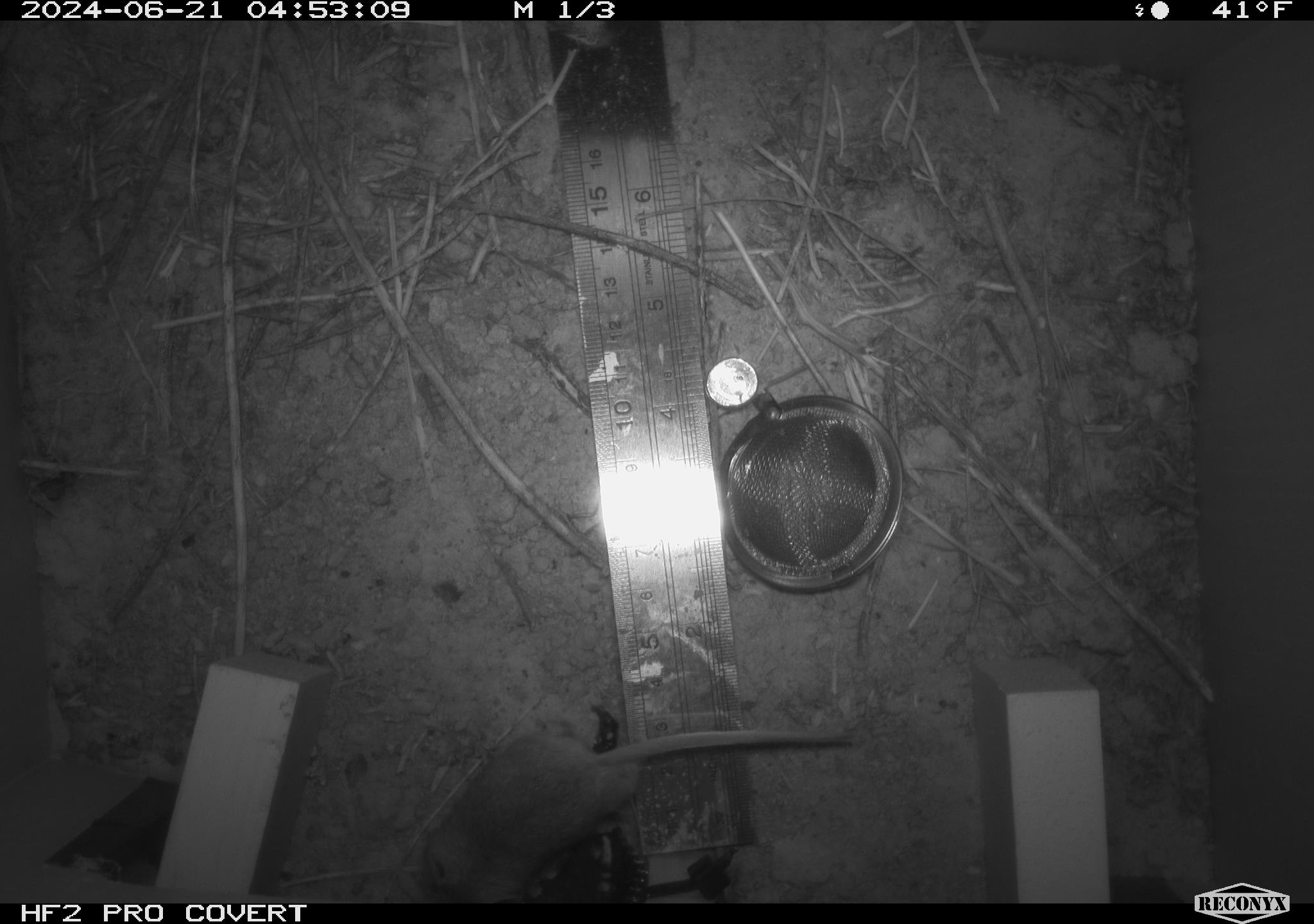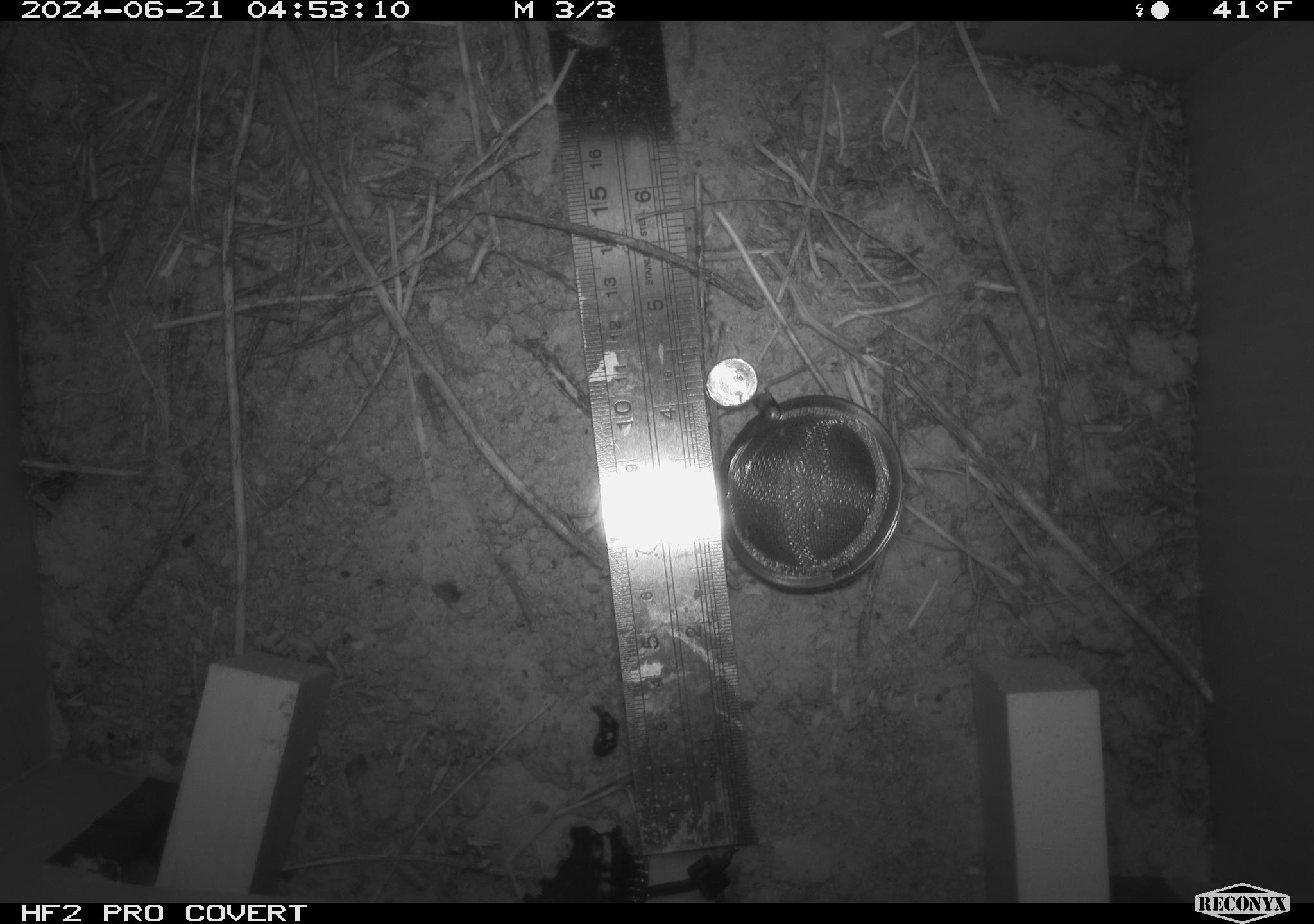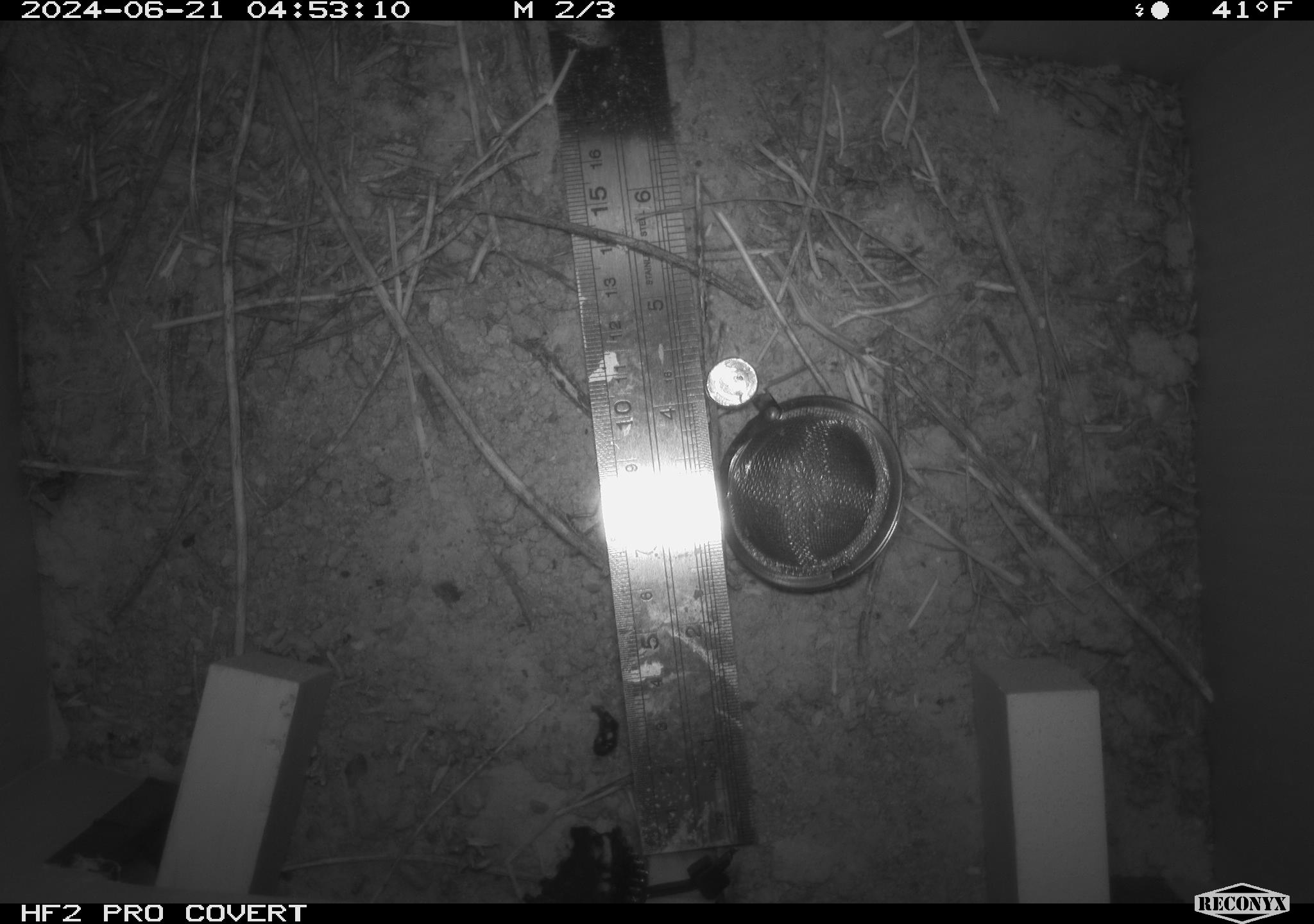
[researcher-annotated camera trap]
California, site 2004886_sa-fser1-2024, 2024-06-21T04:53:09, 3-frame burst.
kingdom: Animalia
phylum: Chordata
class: Mammalia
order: Rodentia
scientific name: Rodentia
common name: rodent